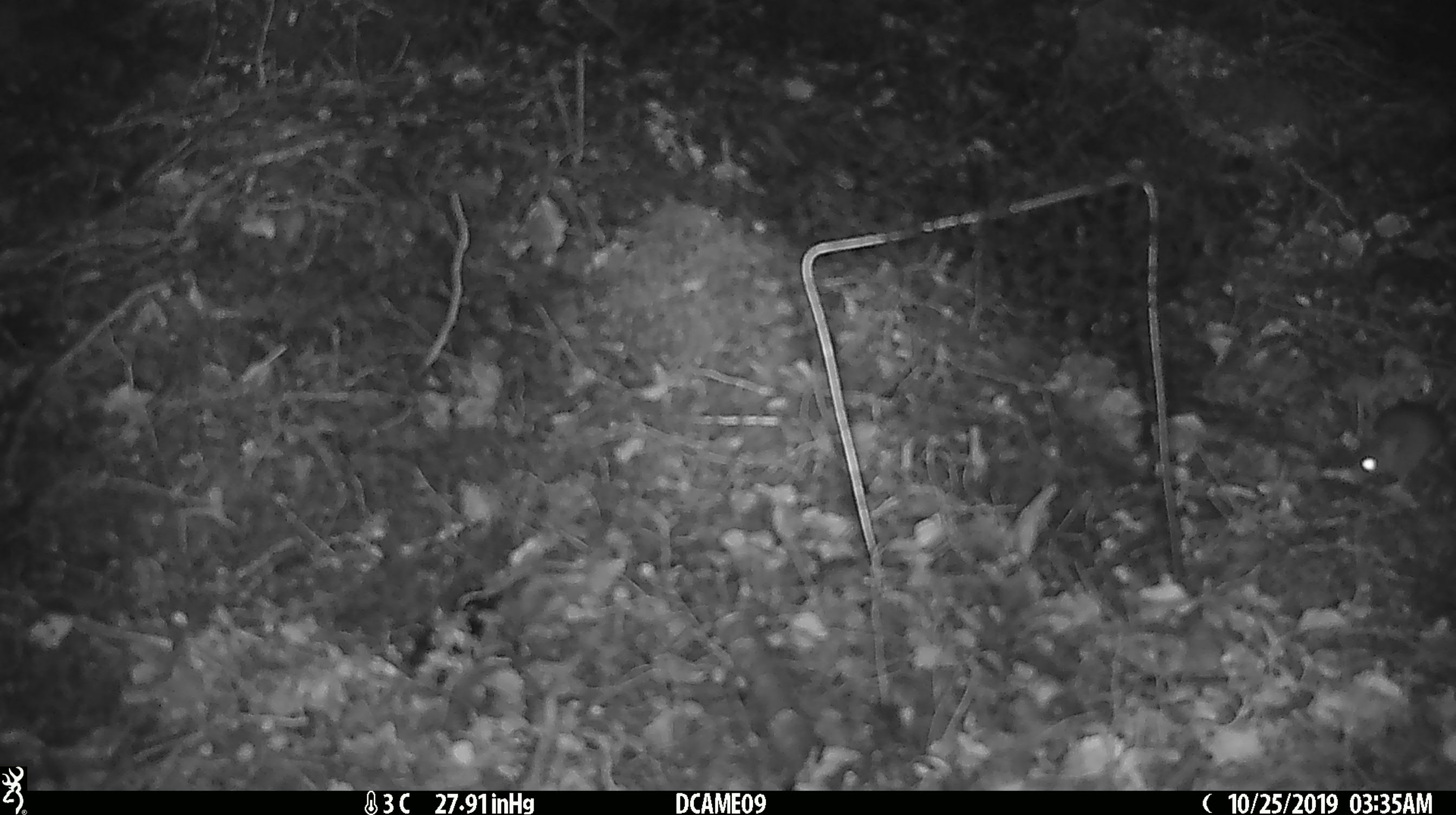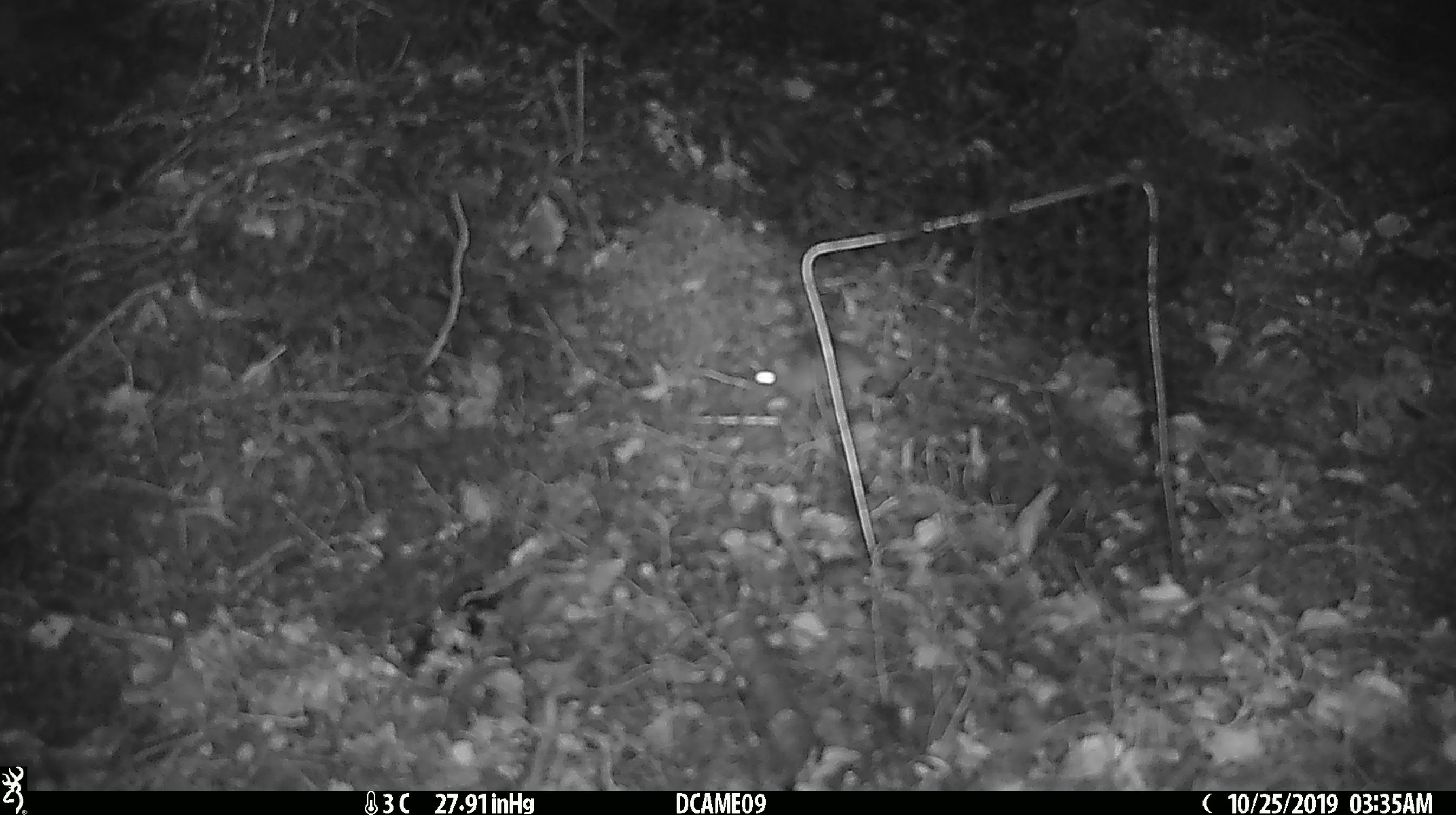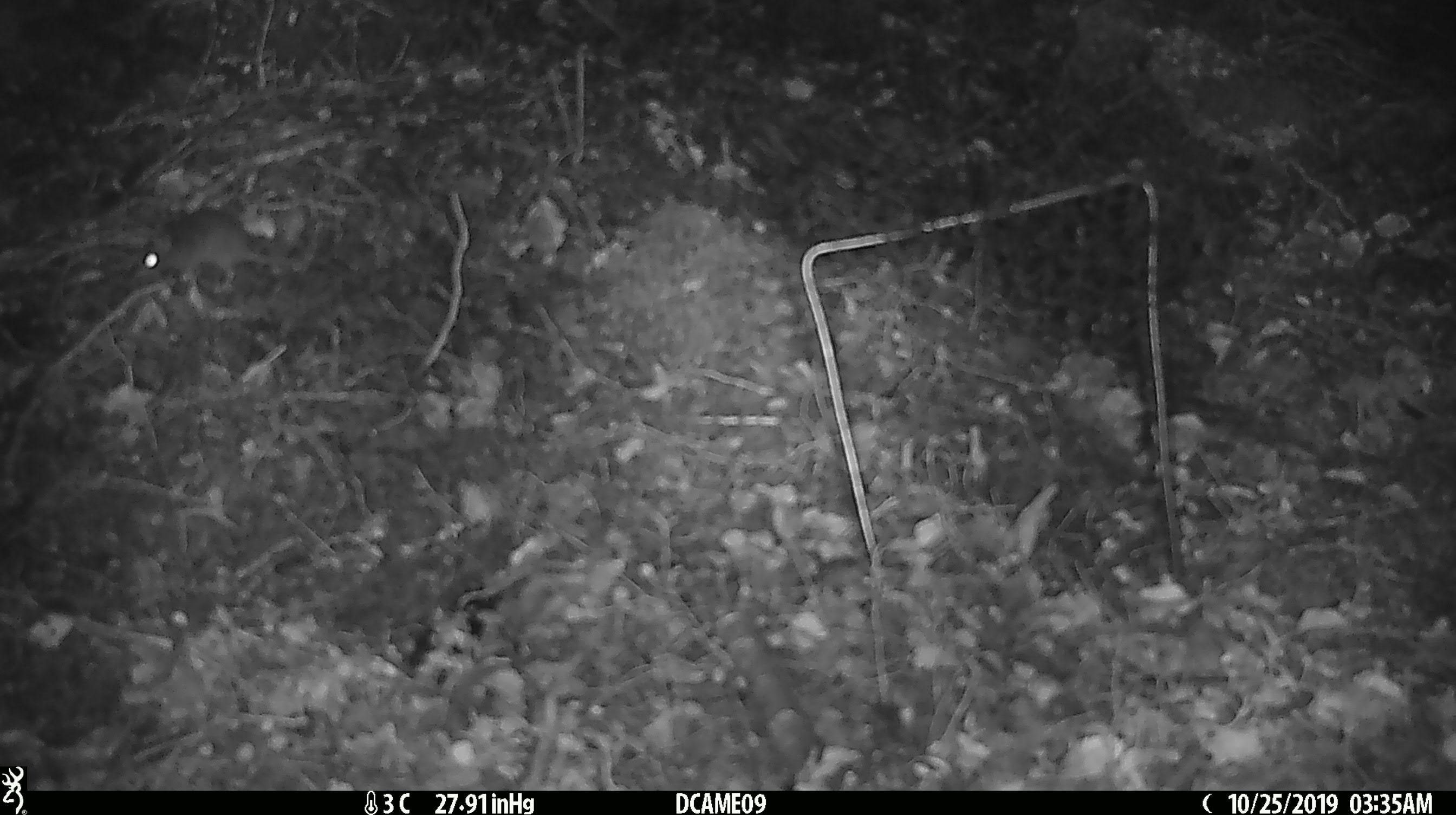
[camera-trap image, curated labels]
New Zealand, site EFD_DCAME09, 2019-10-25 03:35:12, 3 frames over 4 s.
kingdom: Animalia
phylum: Chordata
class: Mammalia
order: Rodentia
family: Muridae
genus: Mus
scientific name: Mus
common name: mouse